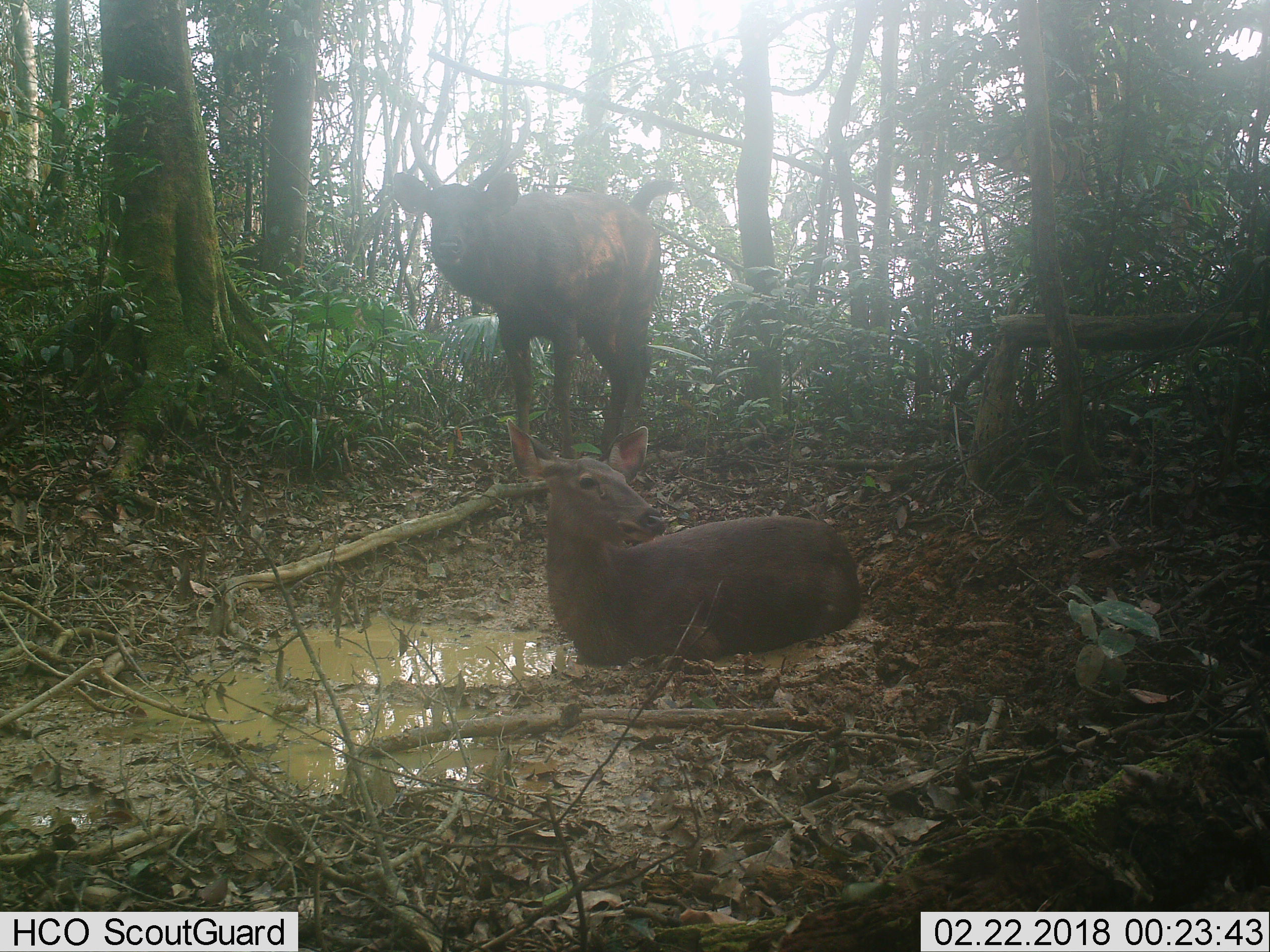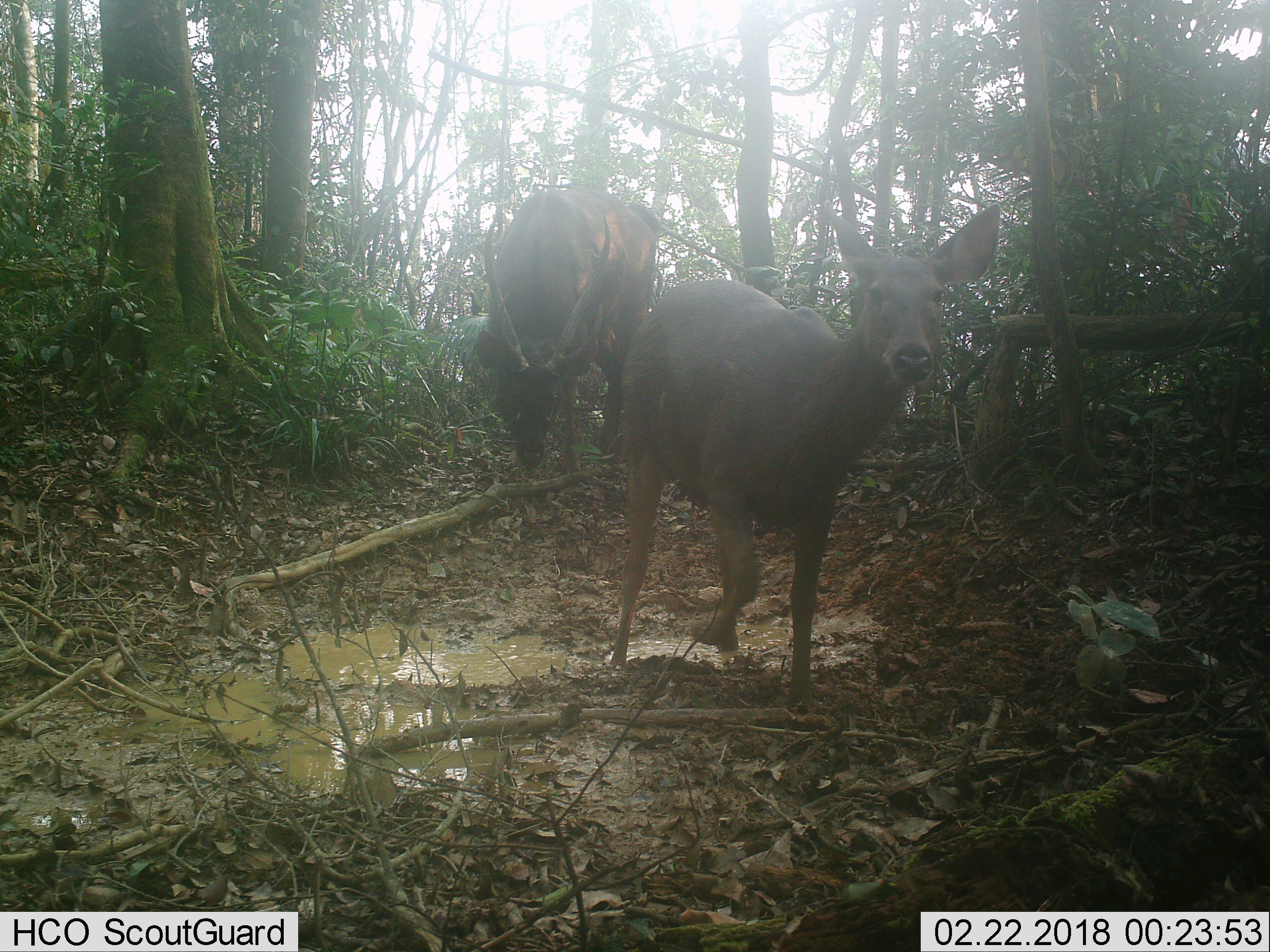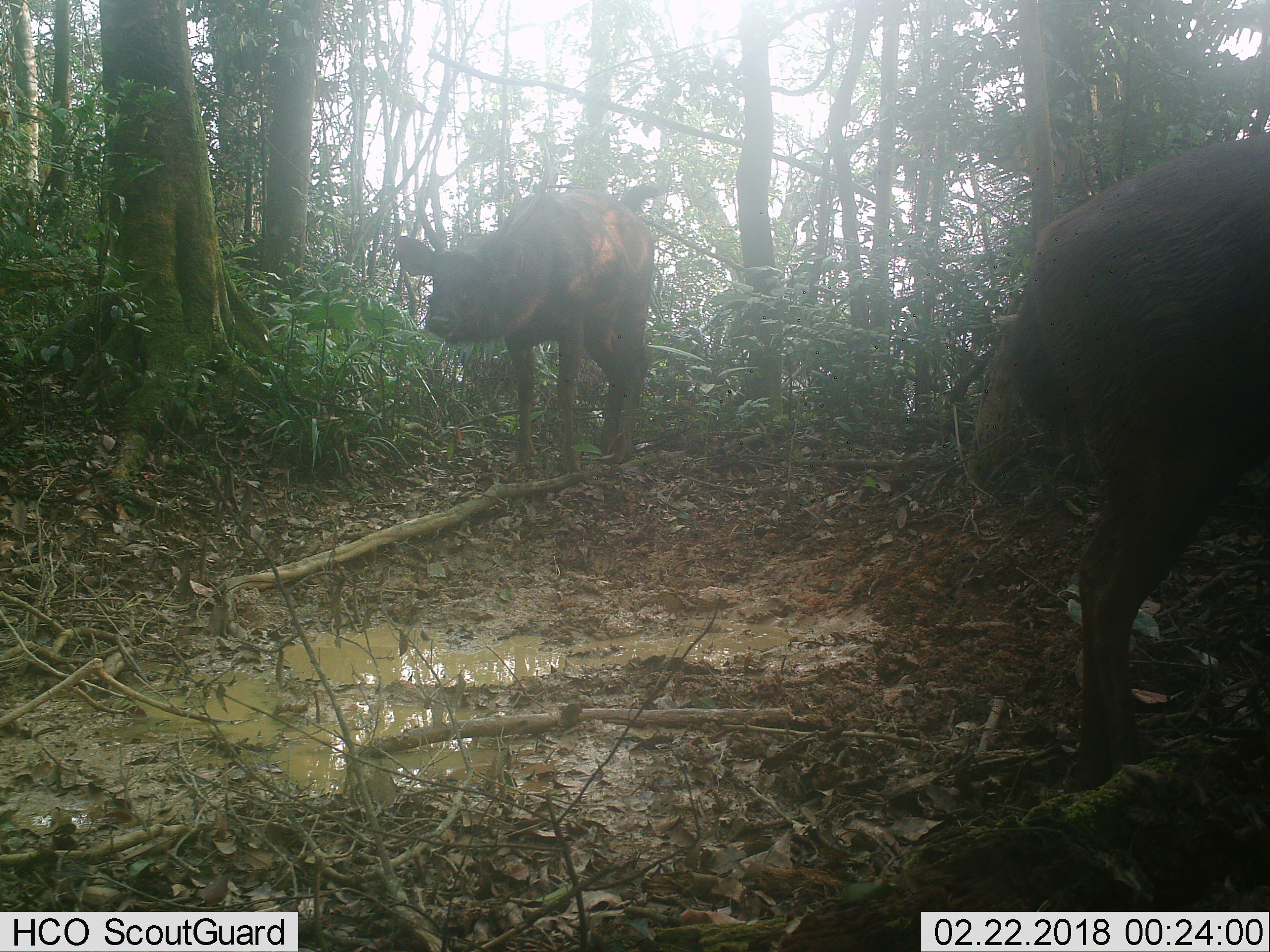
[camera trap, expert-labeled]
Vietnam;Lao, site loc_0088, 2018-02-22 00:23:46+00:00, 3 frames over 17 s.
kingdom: Animalia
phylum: Chordata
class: Mammalia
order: Artiodactyla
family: Cervidae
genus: Rusa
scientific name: Rusa unicolor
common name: sambar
Sambar (Rusa unicolor). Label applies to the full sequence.